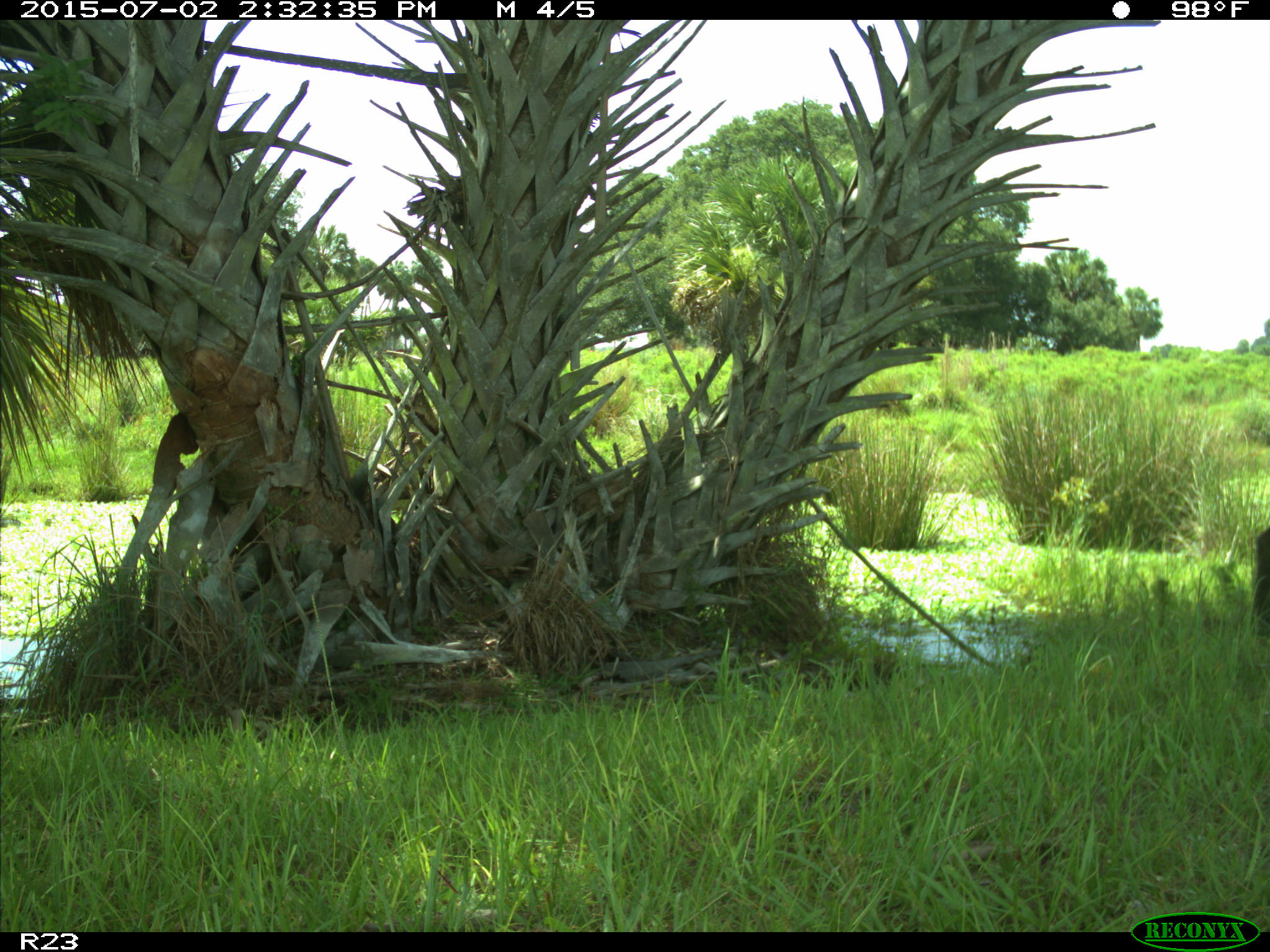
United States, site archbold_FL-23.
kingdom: Animalia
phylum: Chordata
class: Mammalia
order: Artiodactyla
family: Bovidae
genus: Bos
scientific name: Bos taurus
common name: domestic cow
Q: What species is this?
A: Bos taurus (domestic cow).